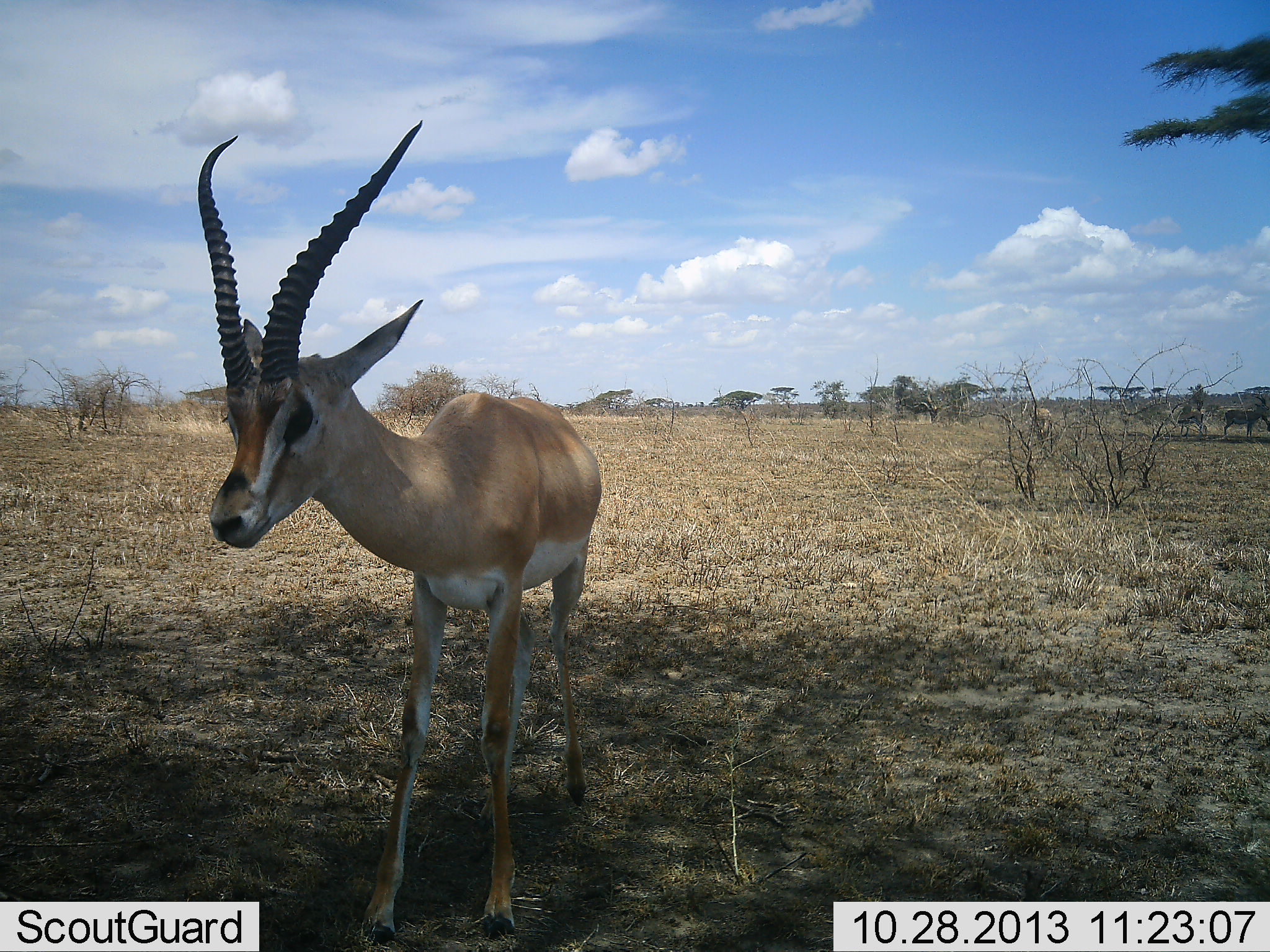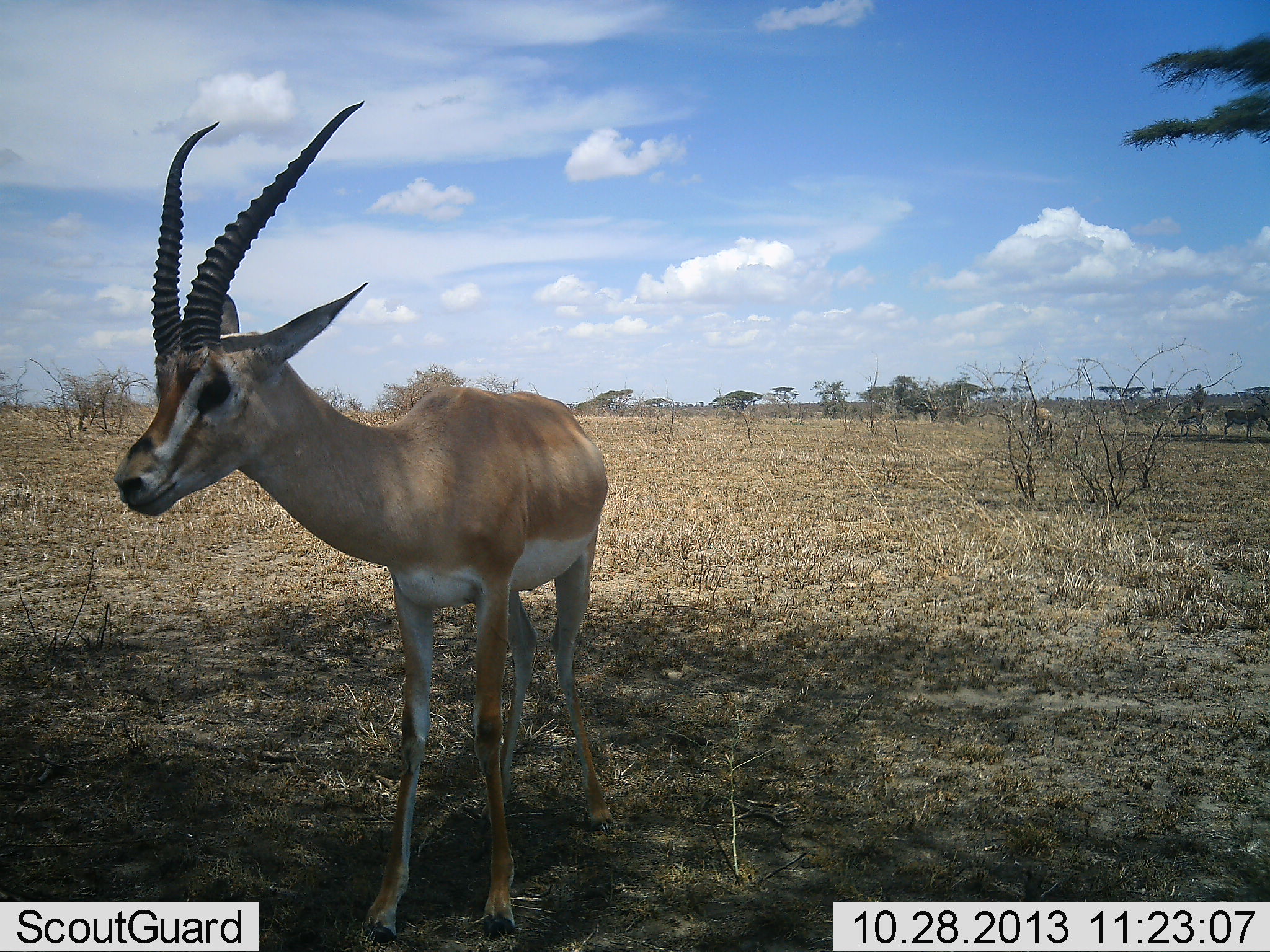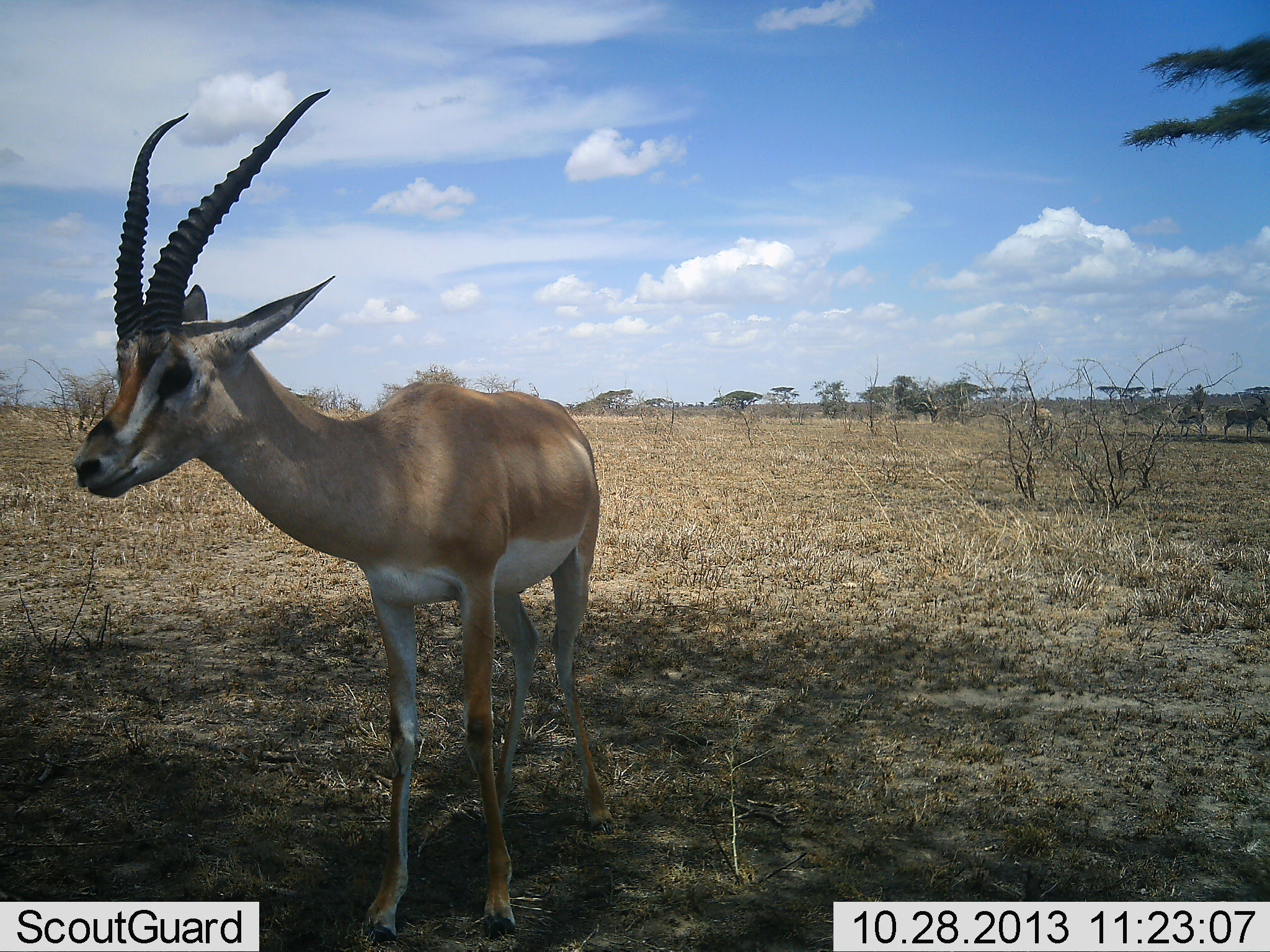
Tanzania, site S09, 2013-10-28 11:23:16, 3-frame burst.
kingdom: Animalia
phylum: Chordata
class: Mammalia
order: Artiodactyla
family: Bovidae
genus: Nanger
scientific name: Nanger granti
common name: grant's gazelle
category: gazellegrants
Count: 1.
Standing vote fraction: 81%.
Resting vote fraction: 0%.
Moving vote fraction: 19%.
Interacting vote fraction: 7%.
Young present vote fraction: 4%.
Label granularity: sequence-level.